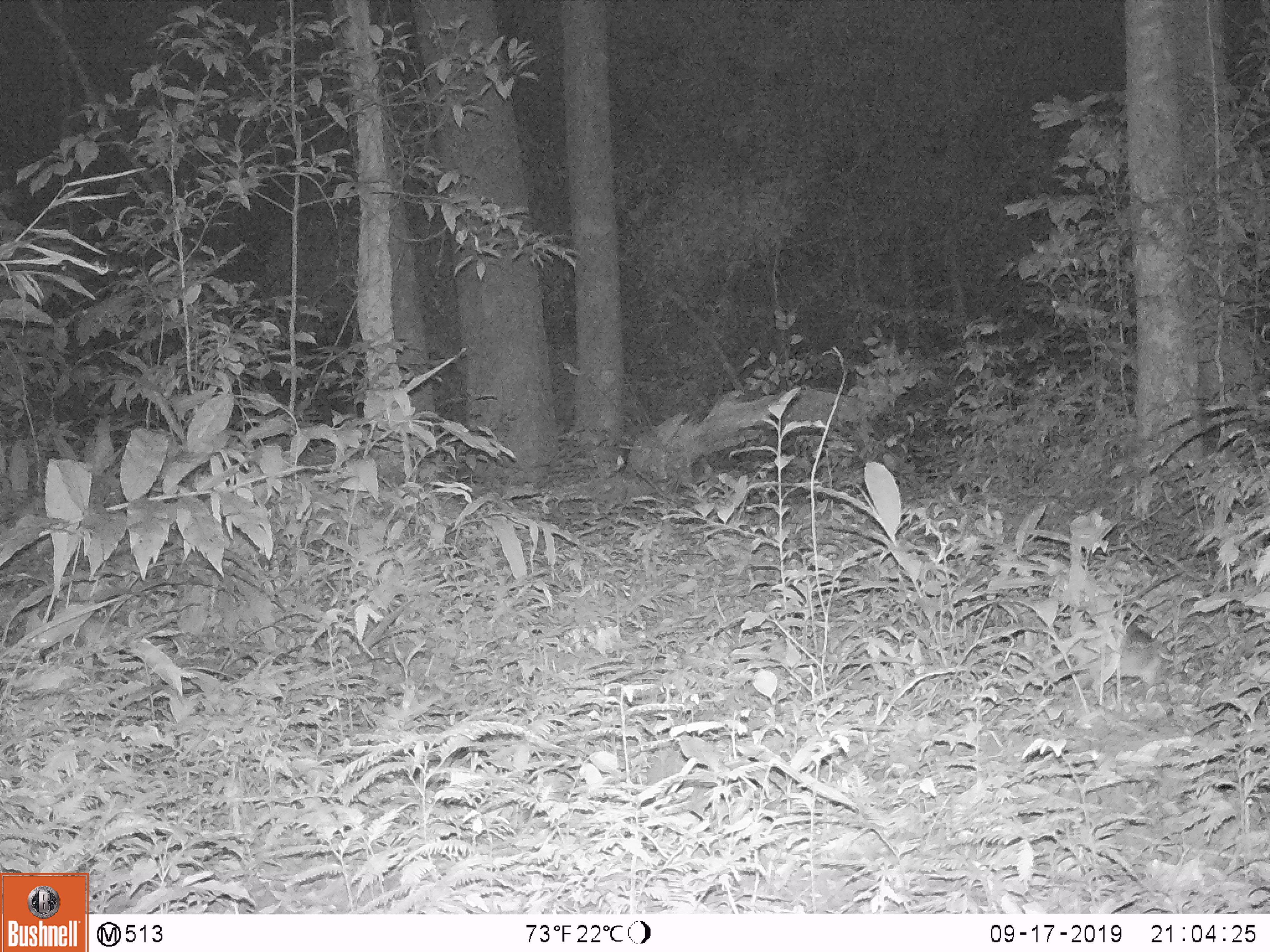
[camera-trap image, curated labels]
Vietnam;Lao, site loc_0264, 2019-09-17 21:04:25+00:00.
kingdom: Animalia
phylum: Chordata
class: Mammalia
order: Rodentia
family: Muridae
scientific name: Muridae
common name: old-world mice and rats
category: unidentified murid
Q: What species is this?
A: Unidentified murid (old-world mice and rats) (Muridae).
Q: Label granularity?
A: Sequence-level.